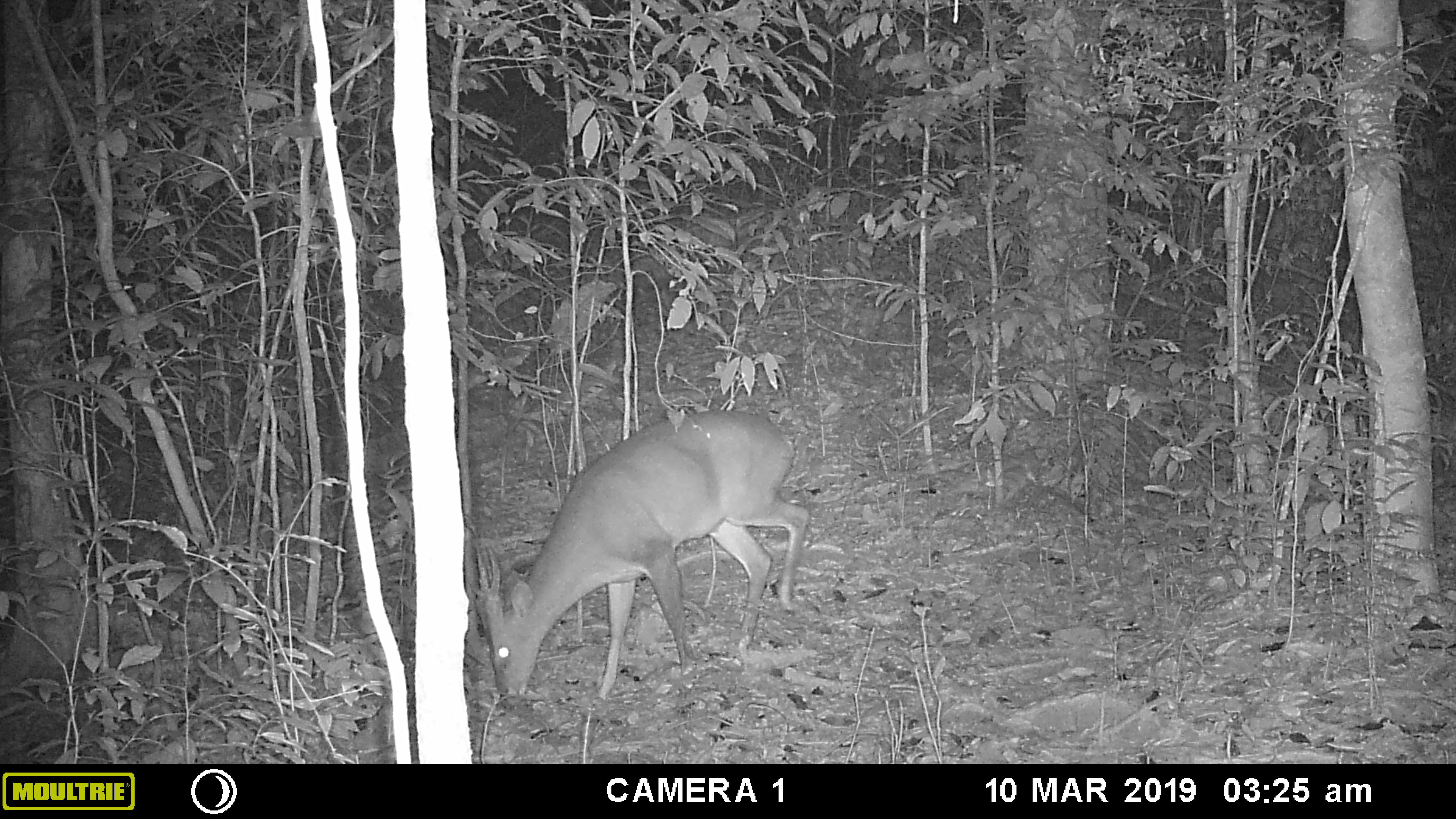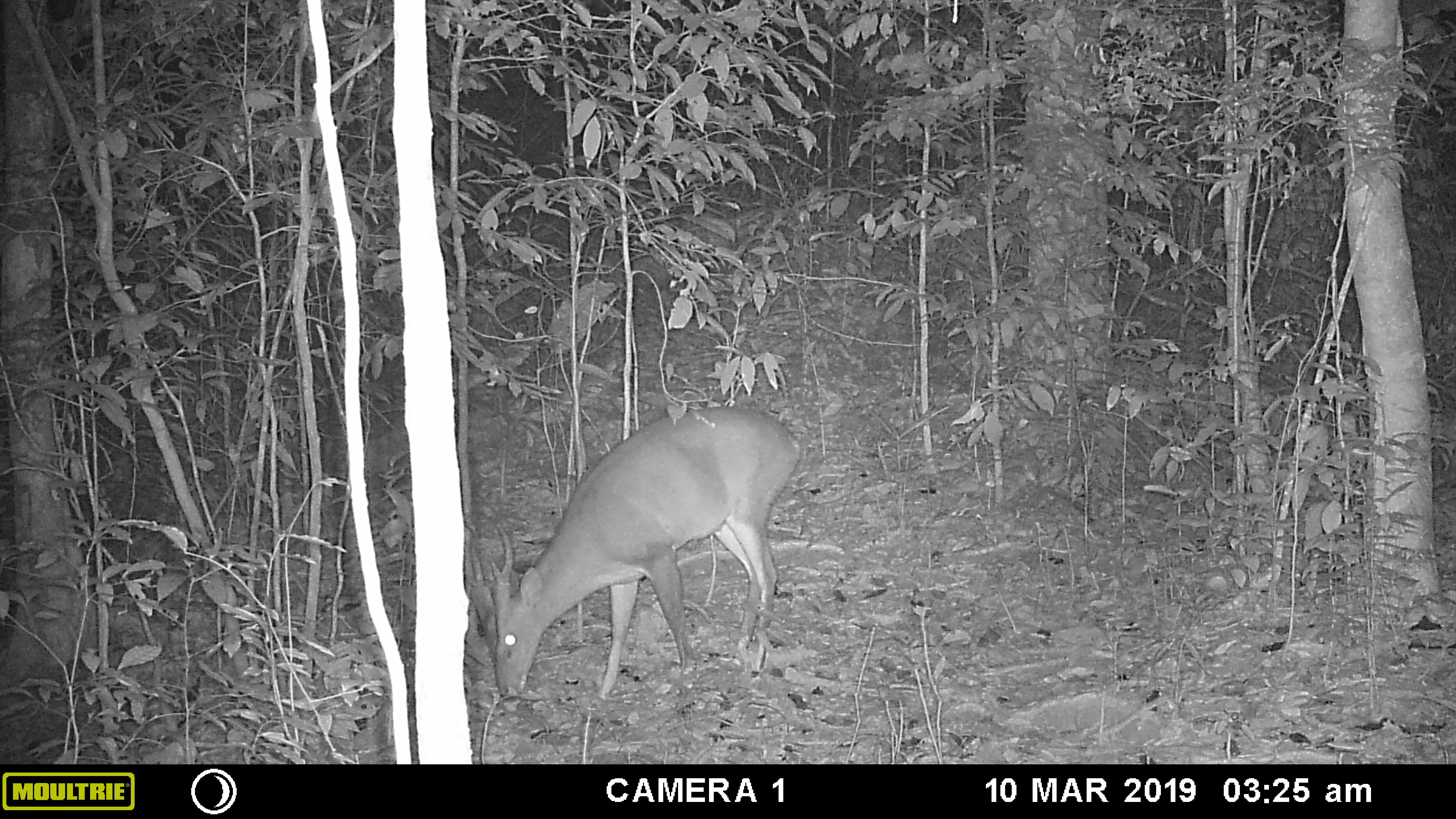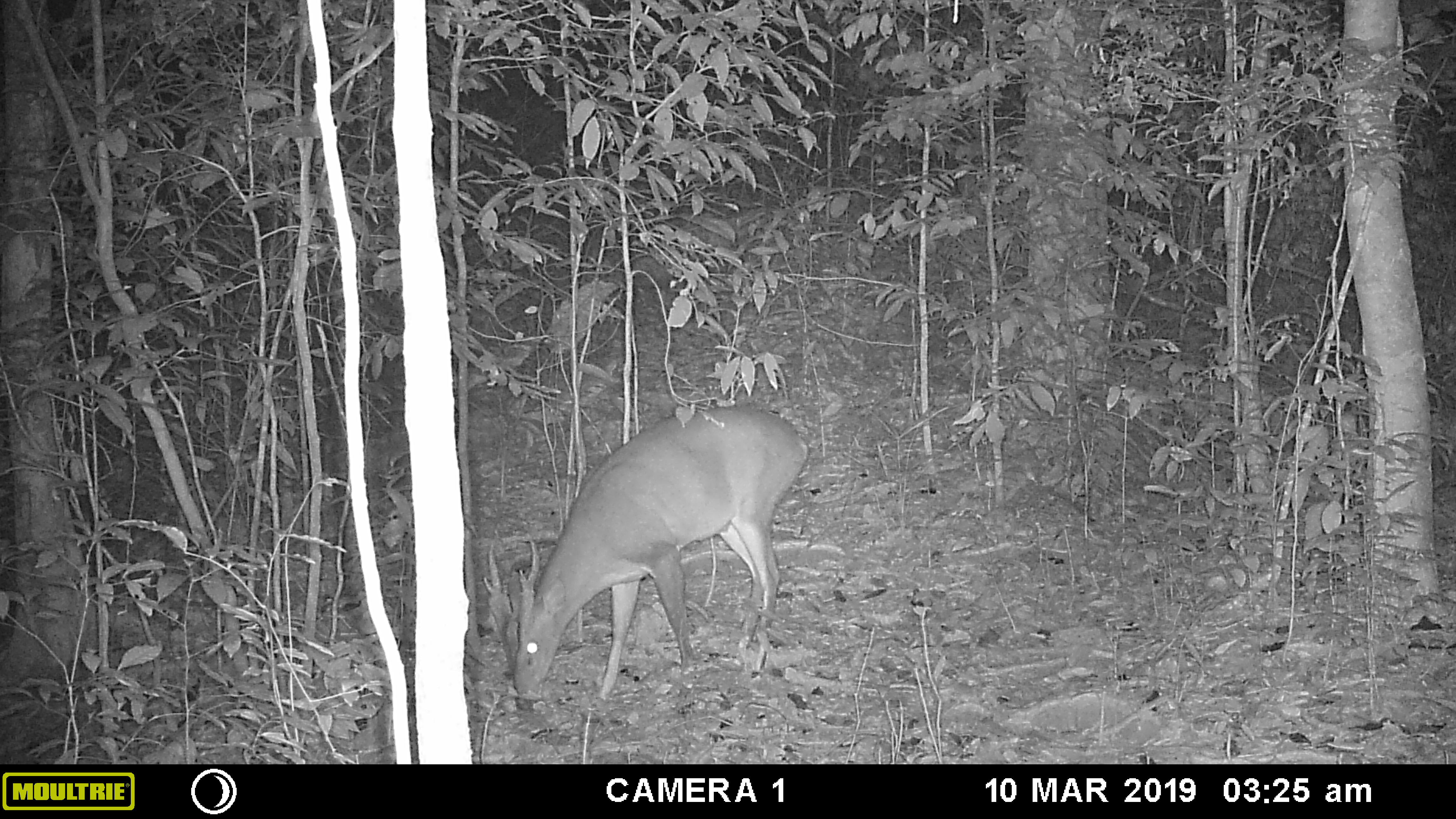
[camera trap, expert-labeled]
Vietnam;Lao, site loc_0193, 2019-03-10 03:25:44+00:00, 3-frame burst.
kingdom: Animalia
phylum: Chordata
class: Mammalia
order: Artiodactyla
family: Cervidae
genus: Muntiacus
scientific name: Muntiacus vuquangensis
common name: large-antlered muntjac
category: large antlered muntjac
Large antlered muntjac (large-antlered muntjac) (Muntiacus vuquangensis). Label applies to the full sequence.